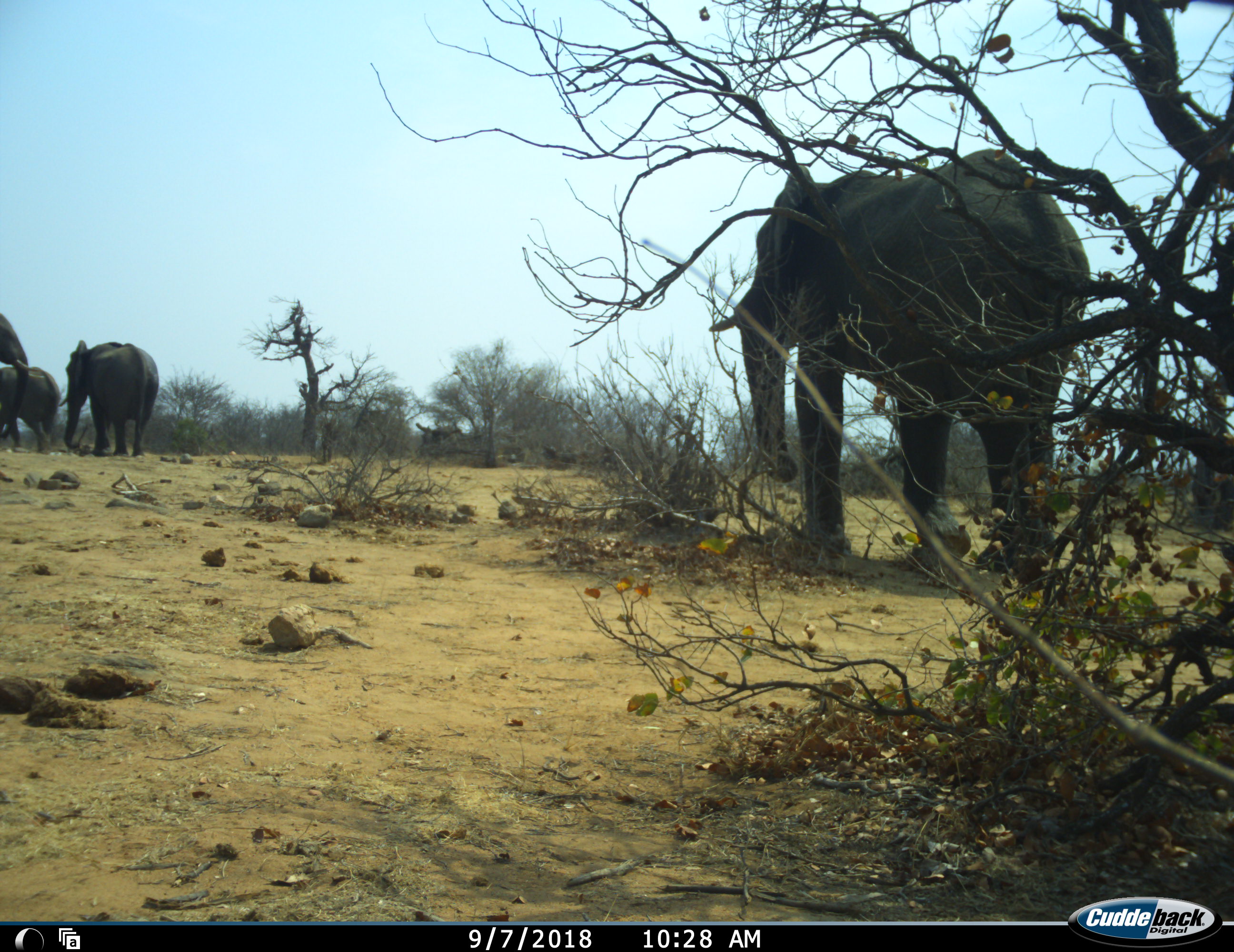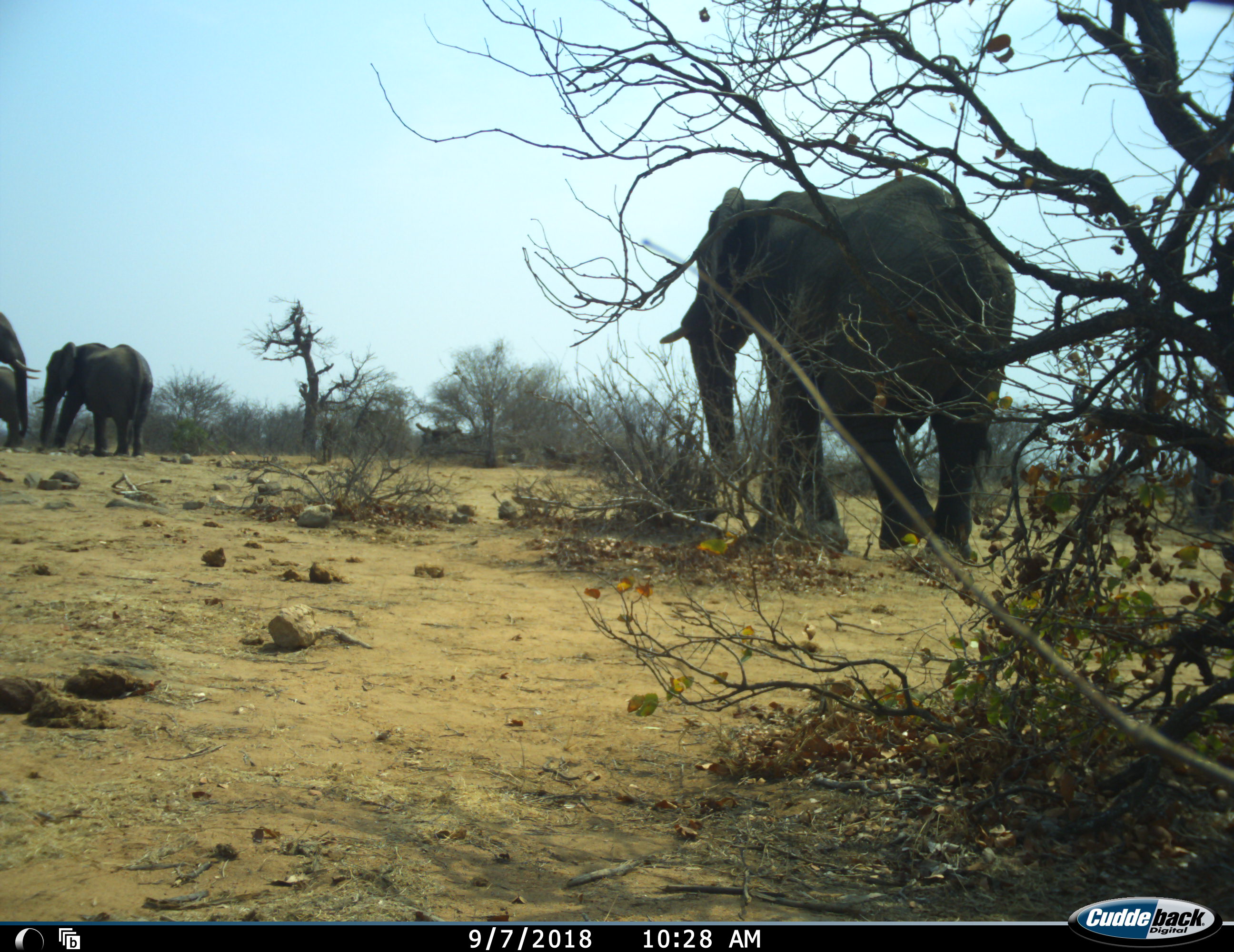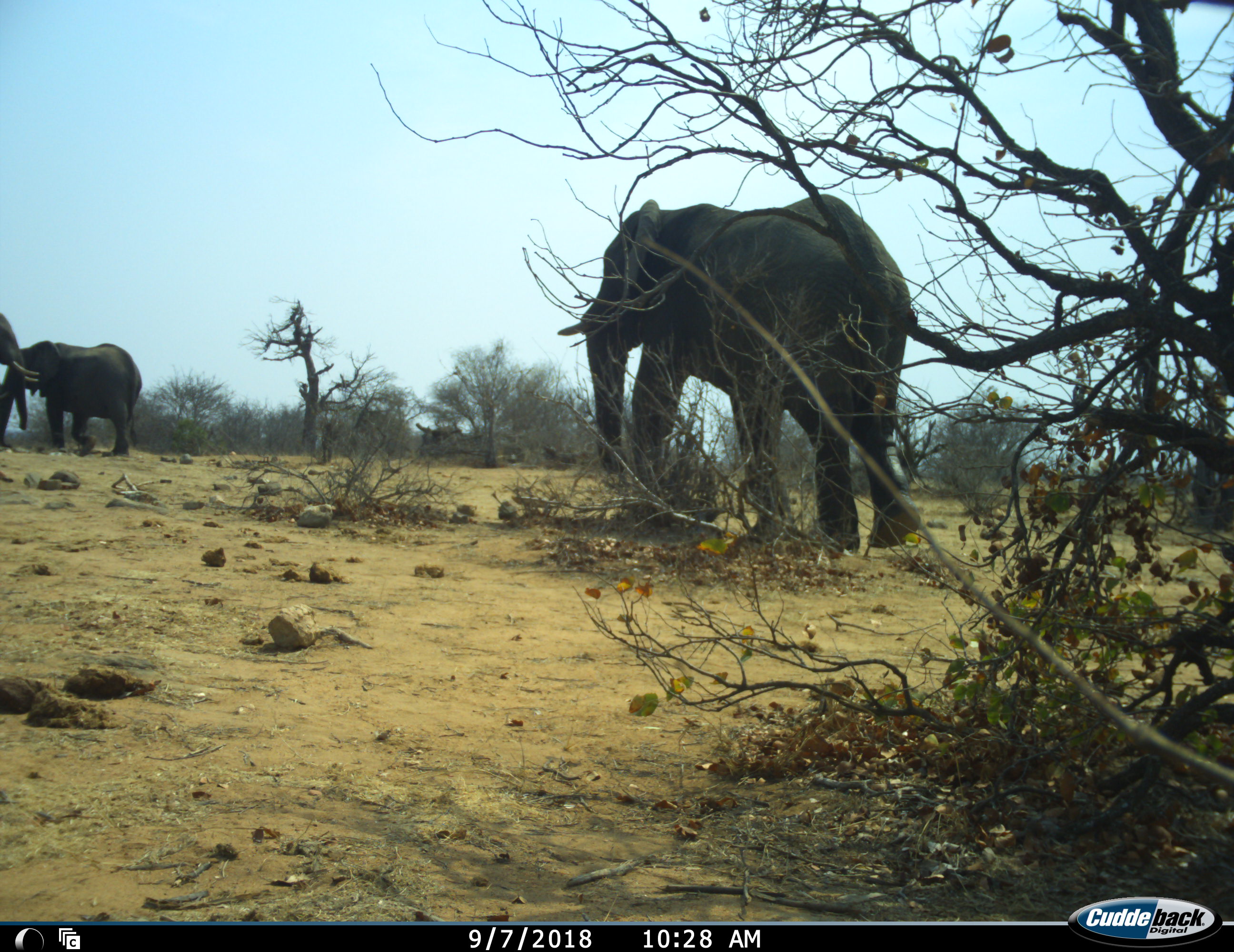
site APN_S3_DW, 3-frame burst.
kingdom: Animalia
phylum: Chordata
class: Mammalia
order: Proboscidea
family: Elephantidae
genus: Loxodonta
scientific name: Loxodonta africana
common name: african bush elephant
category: elephant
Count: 4.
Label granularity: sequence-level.